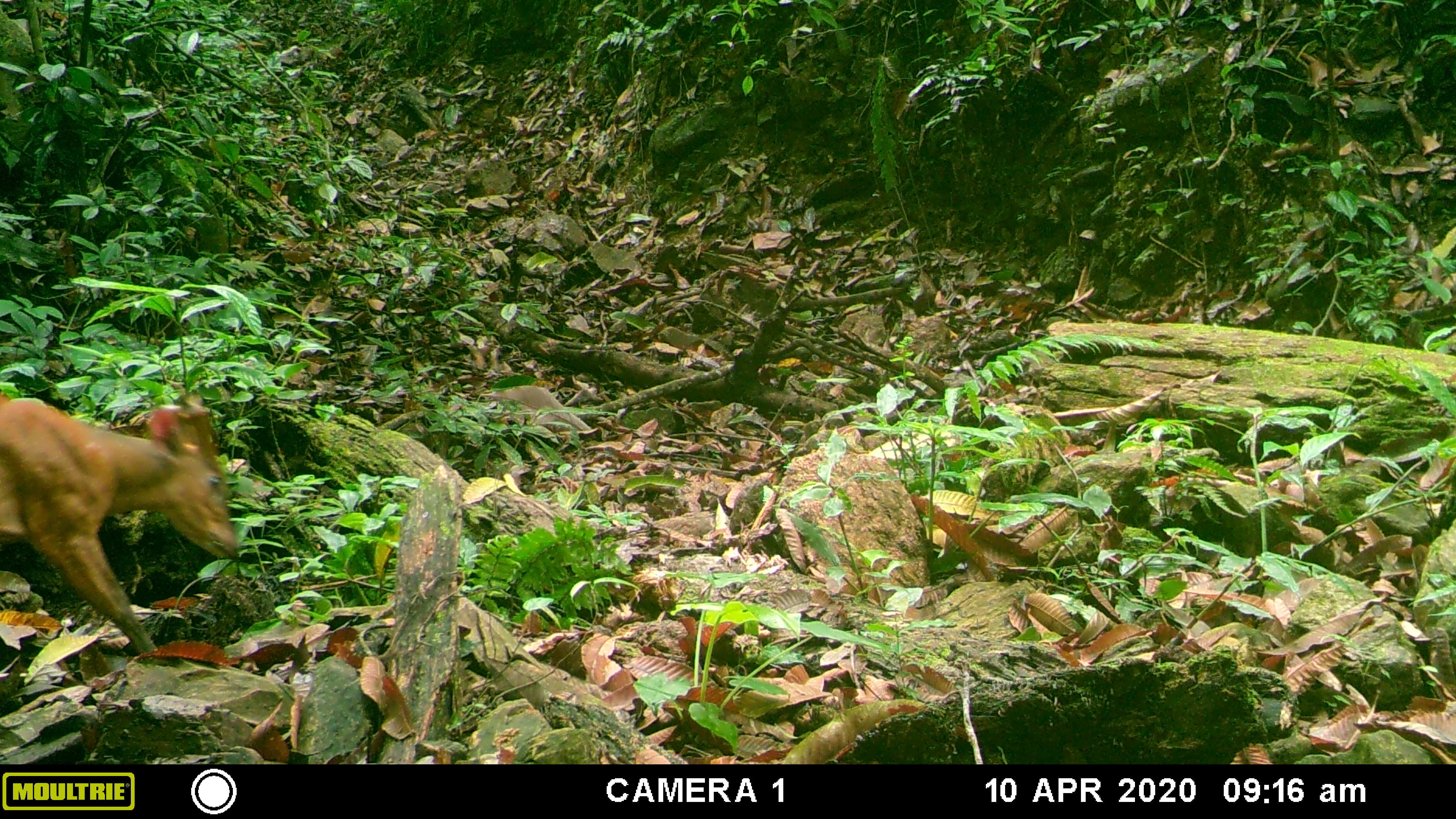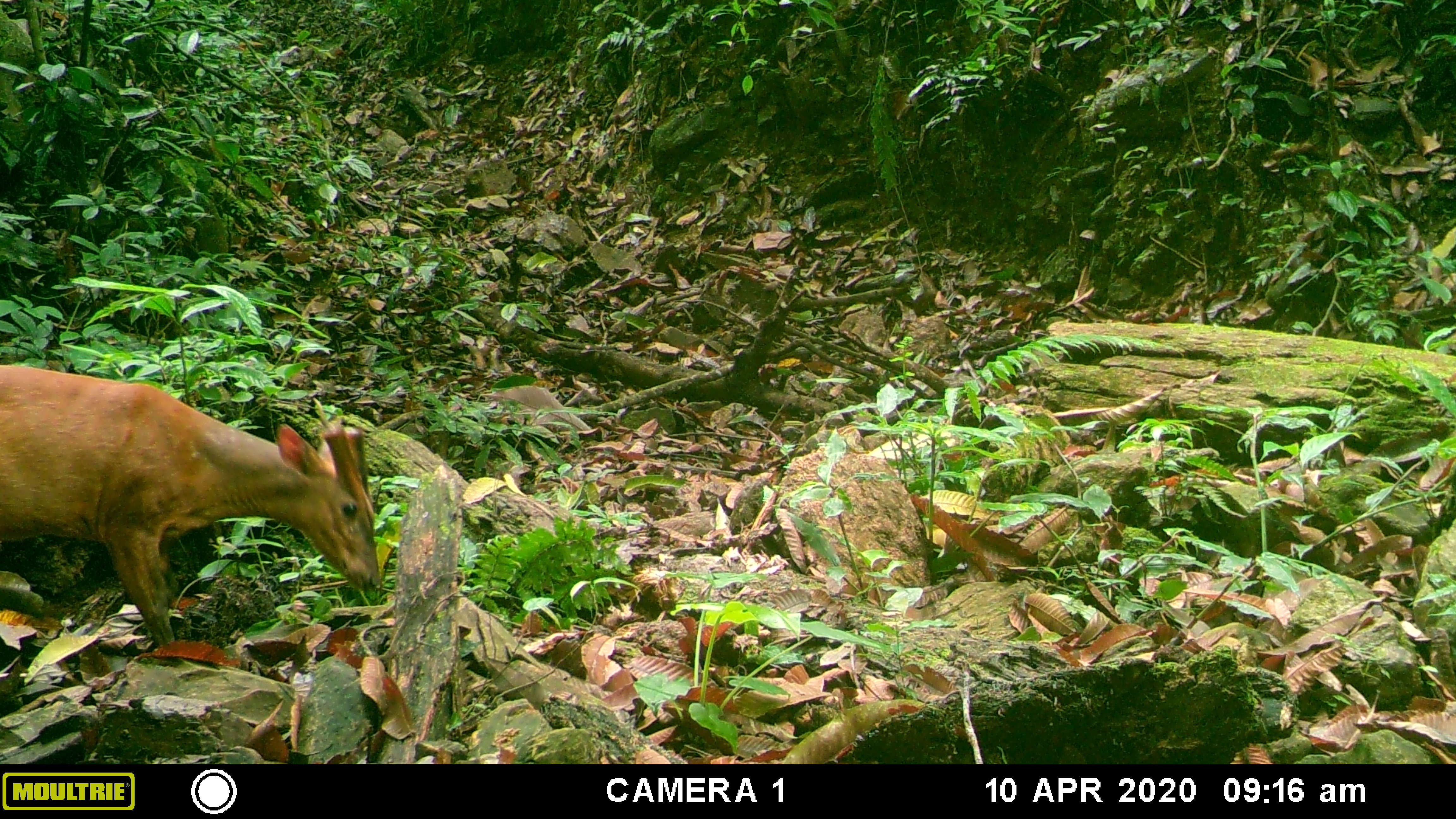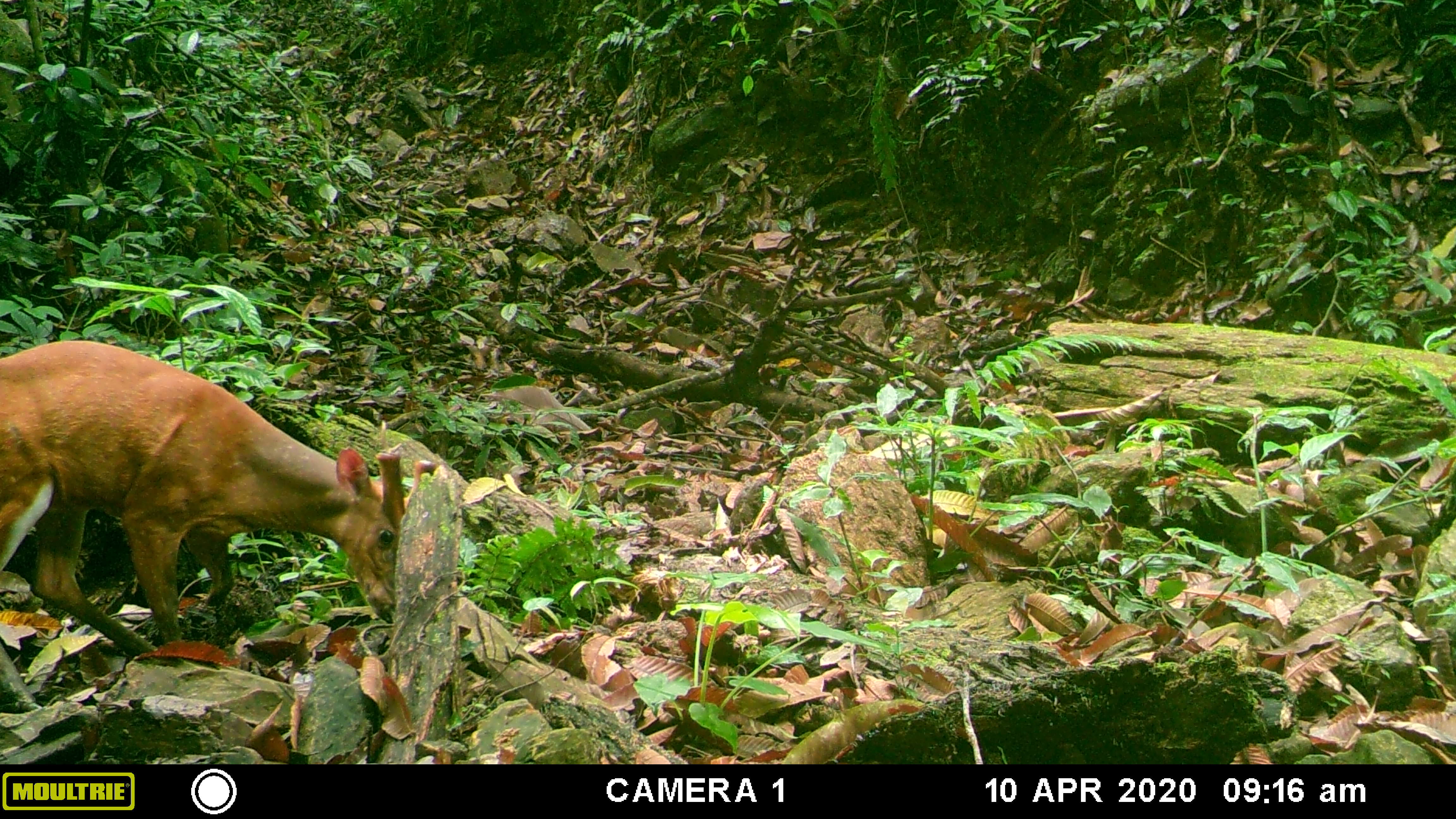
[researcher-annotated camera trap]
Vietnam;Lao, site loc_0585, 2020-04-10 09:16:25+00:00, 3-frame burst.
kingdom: Animalia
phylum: Chordata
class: Mammalia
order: Artiodactyla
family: Cervidae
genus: Muntiacus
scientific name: Muntiacus muntjak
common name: red muntjac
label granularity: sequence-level